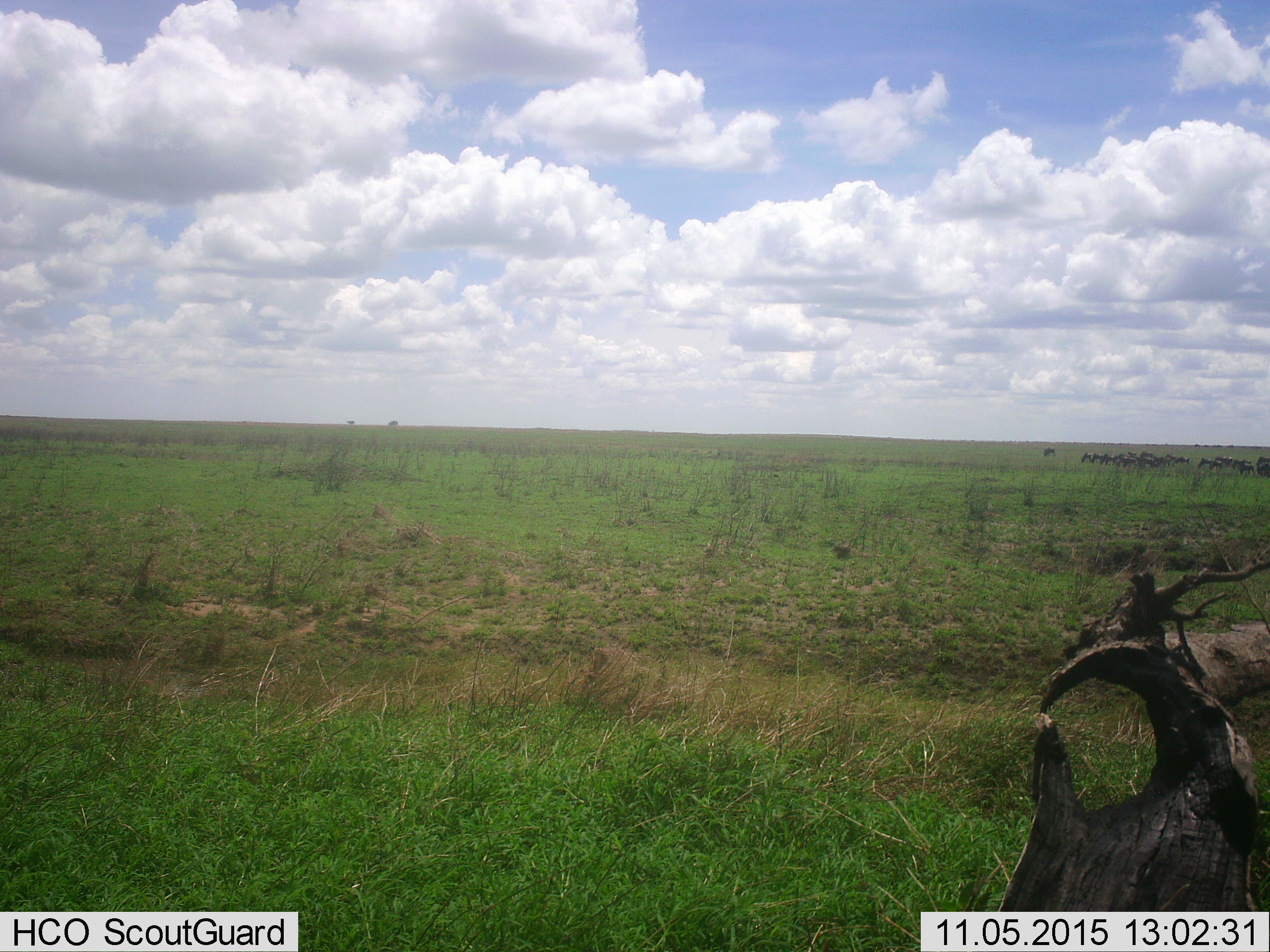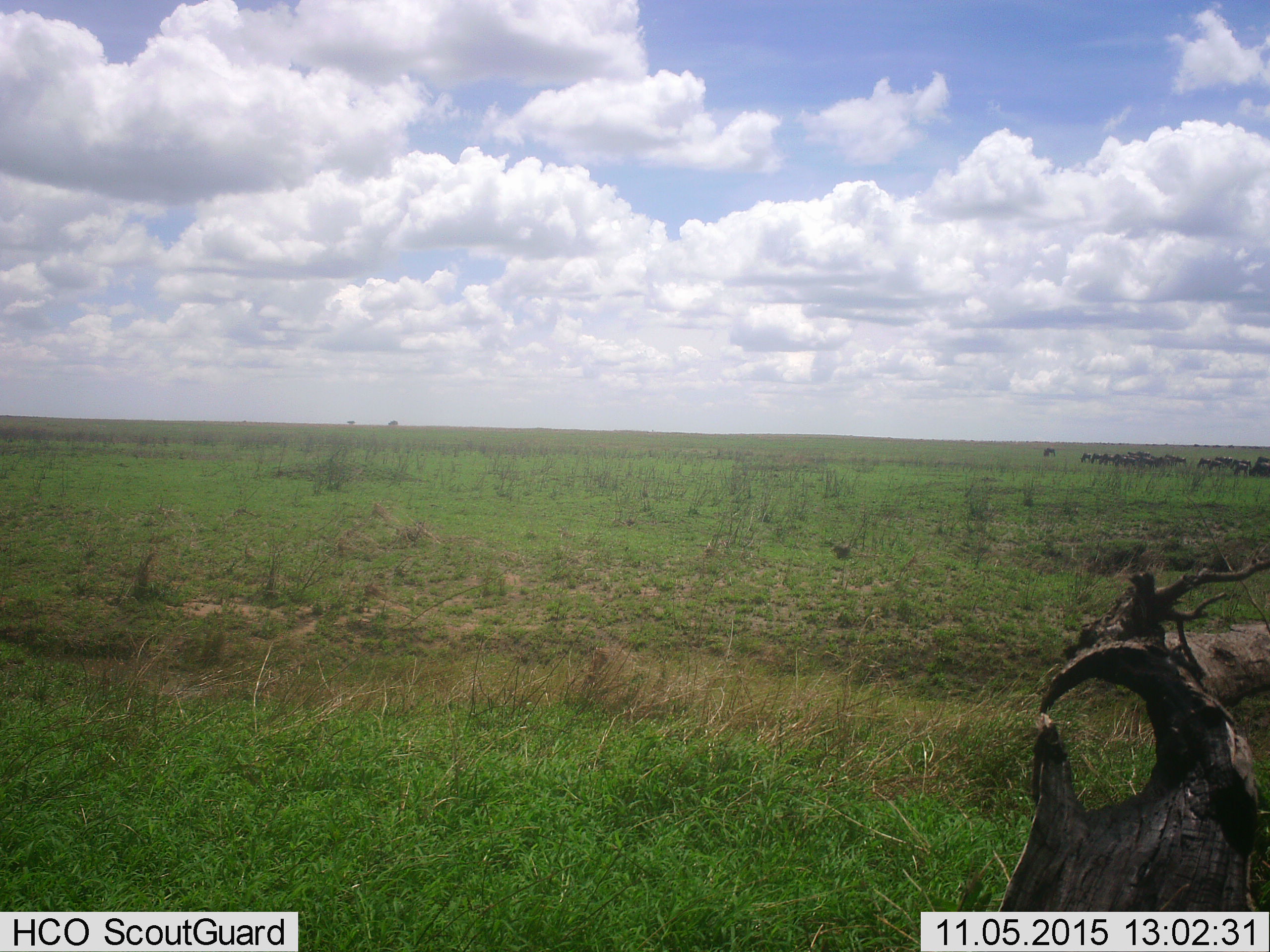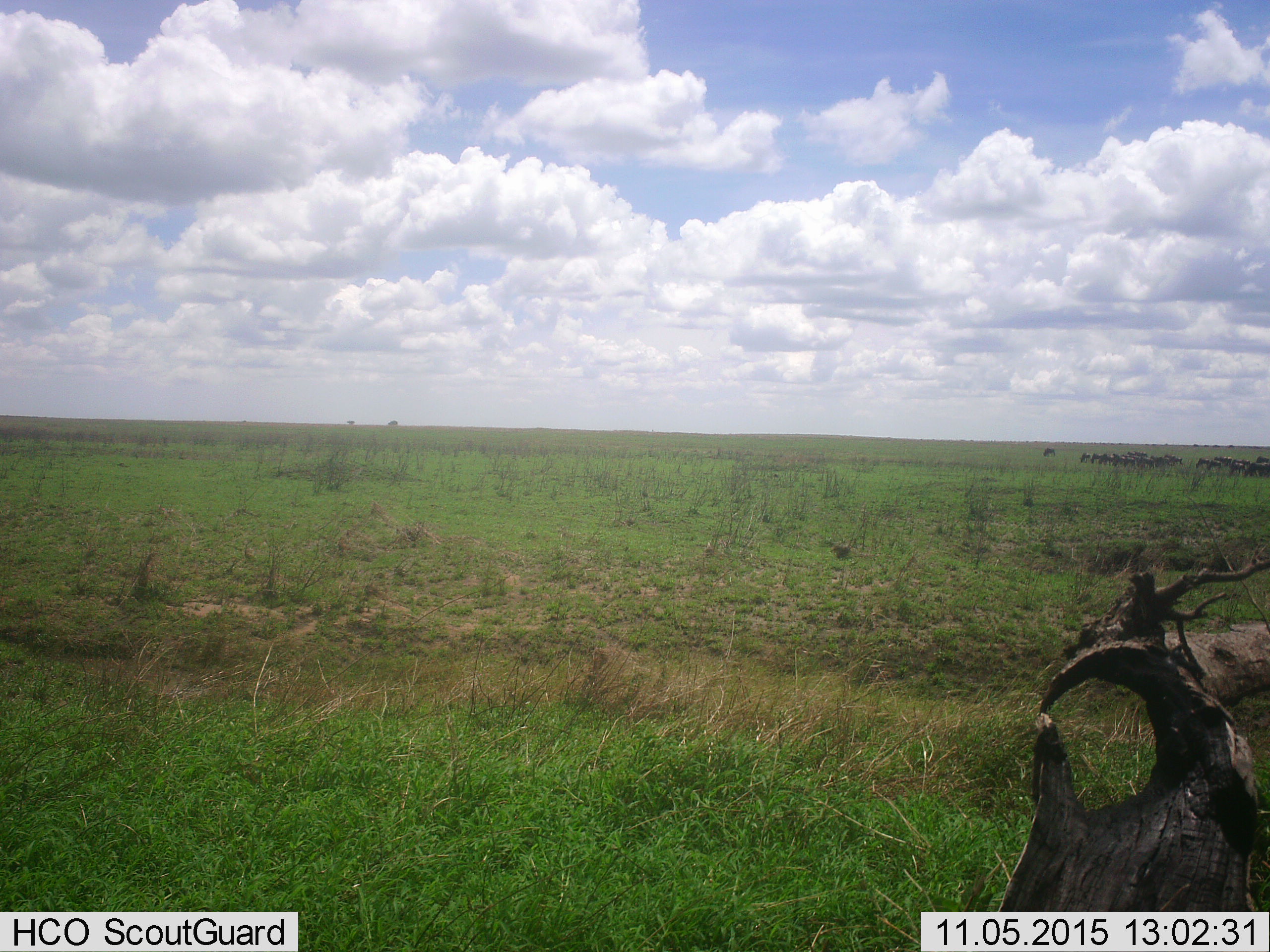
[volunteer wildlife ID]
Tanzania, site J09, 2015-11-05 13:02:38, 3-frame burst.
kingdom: Animalia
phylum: Chordata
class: Mammalia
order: Artiodactyla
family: Bovidae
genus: Connochaetes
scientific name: Connochaetes taurinus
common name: blue wildebeest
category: wildebeest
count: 11-50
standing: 38%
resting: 0%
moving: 75%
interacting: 0%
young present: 0%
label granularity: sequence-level